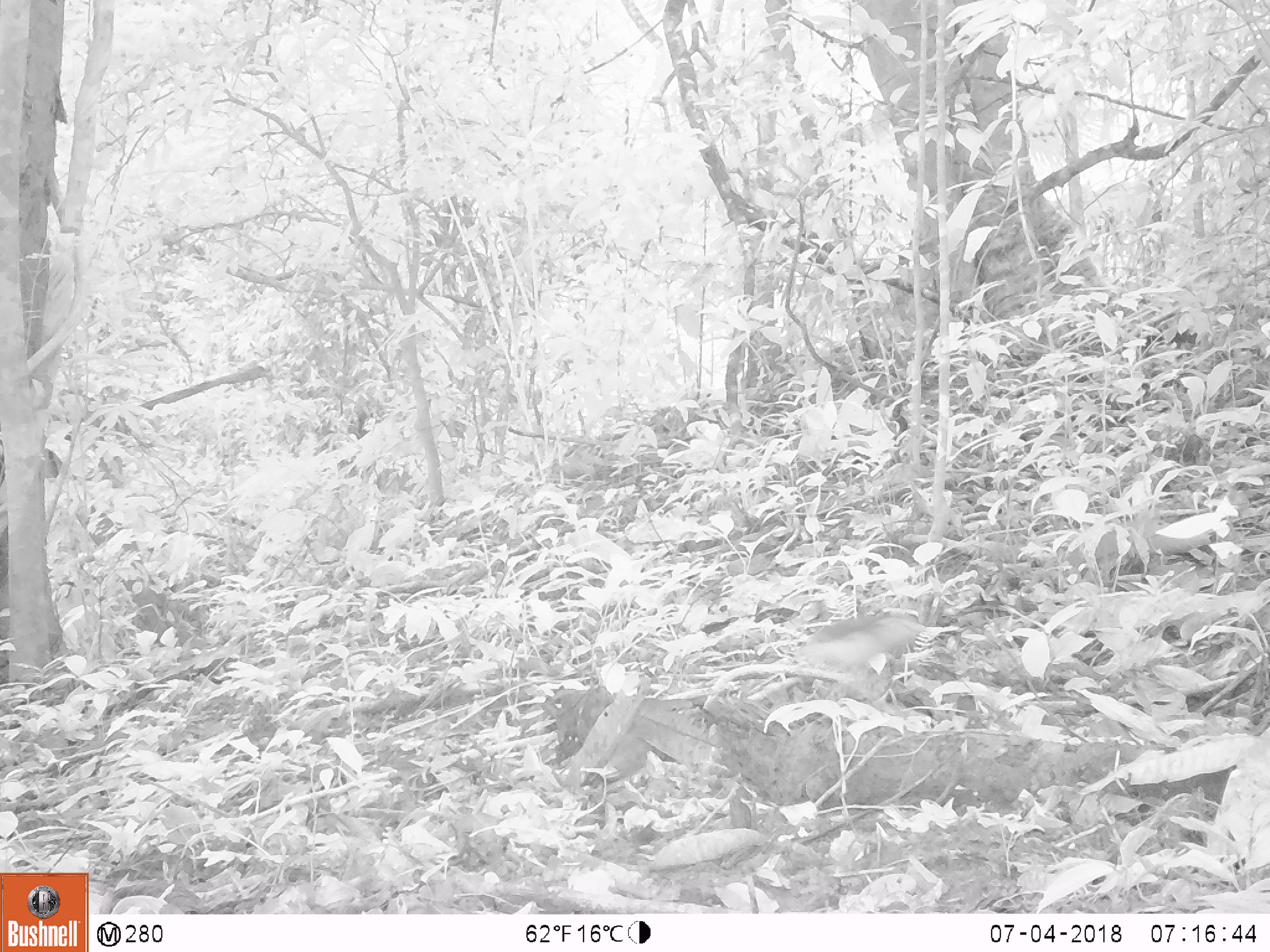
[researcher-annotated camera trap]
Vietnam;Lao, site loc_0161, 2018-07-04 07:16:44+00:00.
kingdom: Animalia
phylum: Chordata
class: Aves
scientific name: Aves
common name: bird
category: unidentified bird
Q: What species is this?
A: Unidentified bird (bird) (Aves).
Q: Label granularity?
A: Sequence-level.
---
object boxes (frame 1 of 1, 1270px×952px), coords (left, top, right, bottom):
unidentified bird: (800, 612, 926, 679)